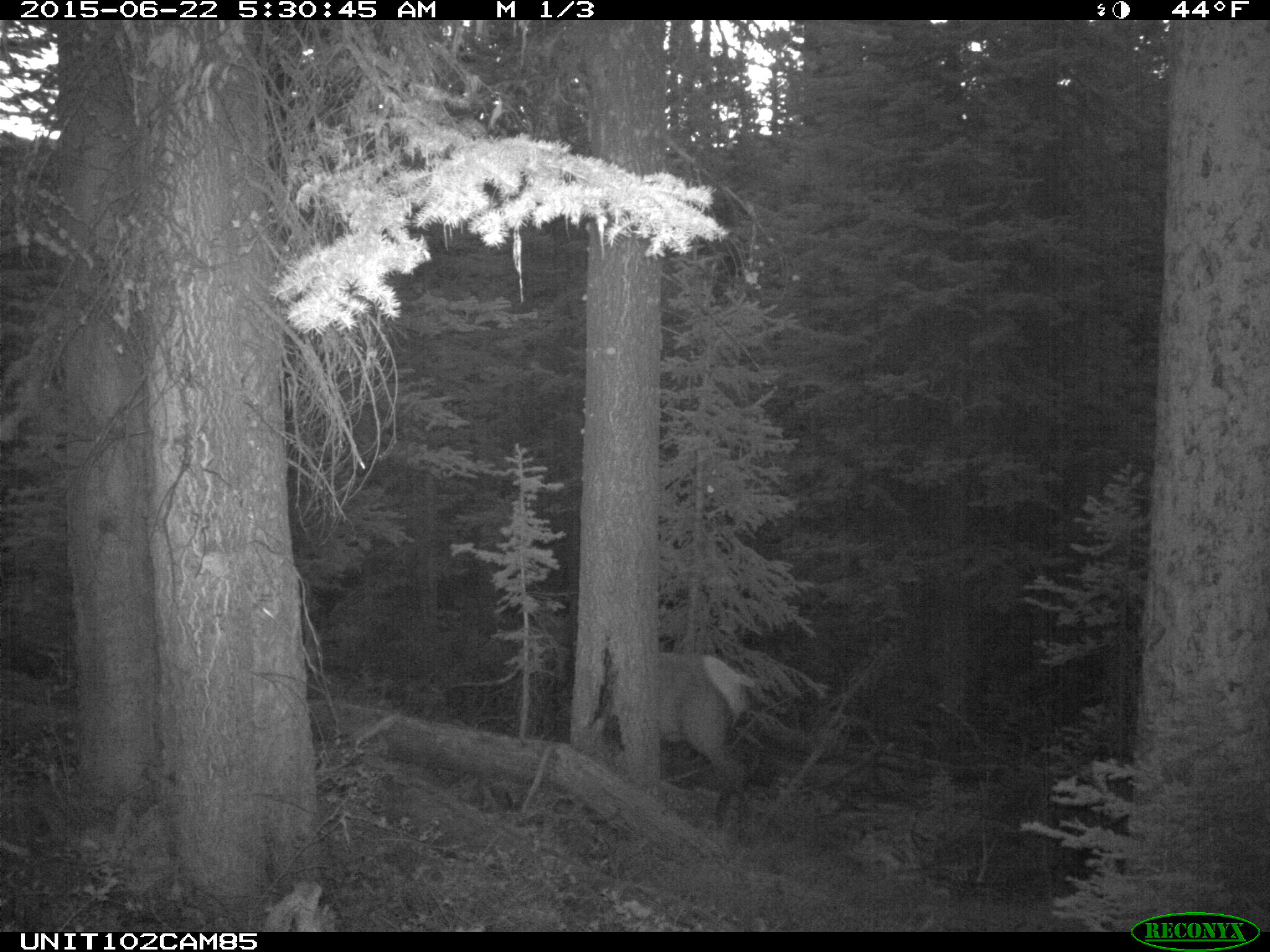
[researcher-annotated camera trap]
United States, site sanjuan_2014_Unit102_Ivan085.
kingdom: Animalia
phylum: Chordata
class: Mammalia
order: Artiodactyla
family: Cervidae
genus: Cervus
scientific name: Cervus elaphus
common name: red deer